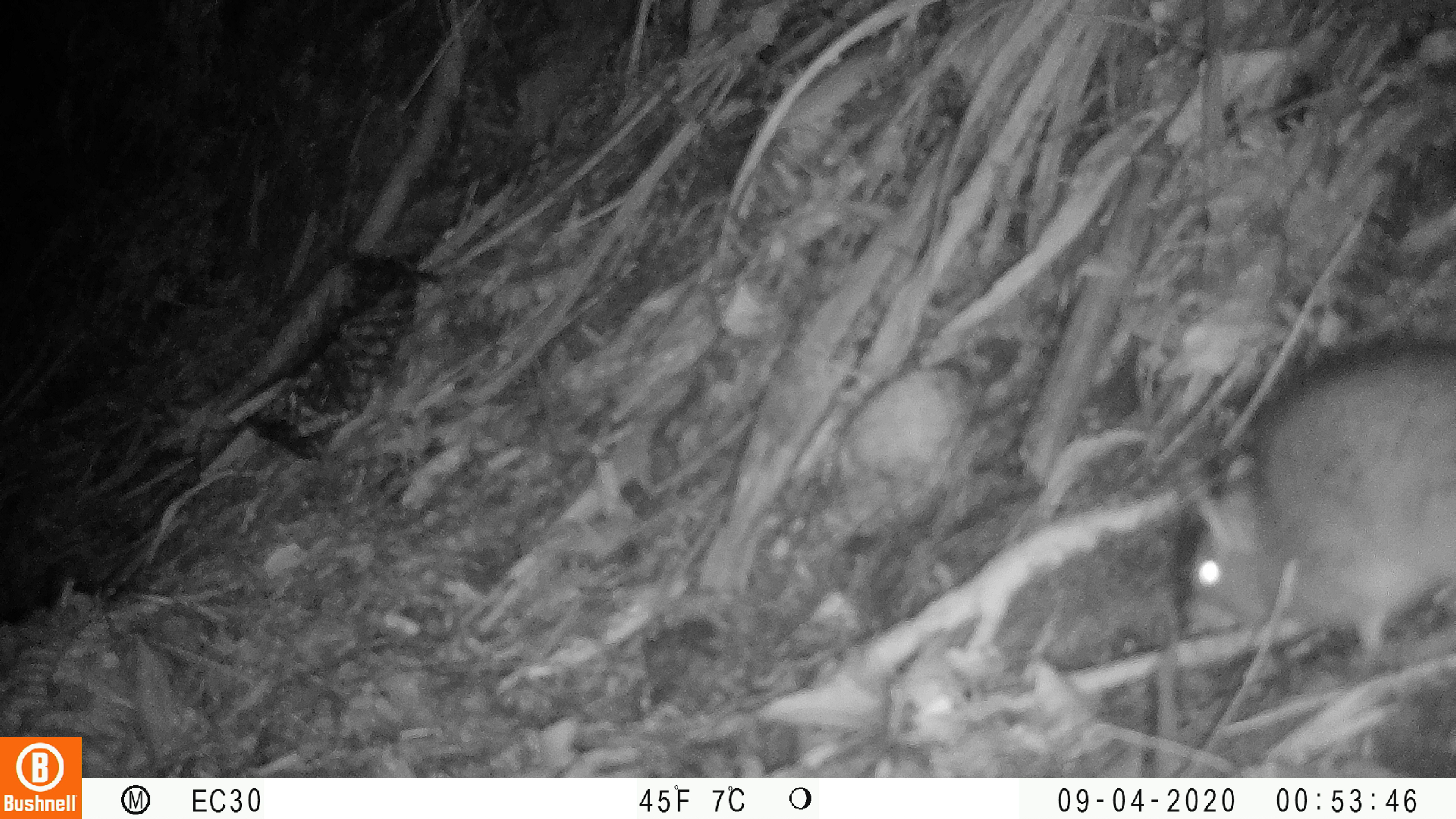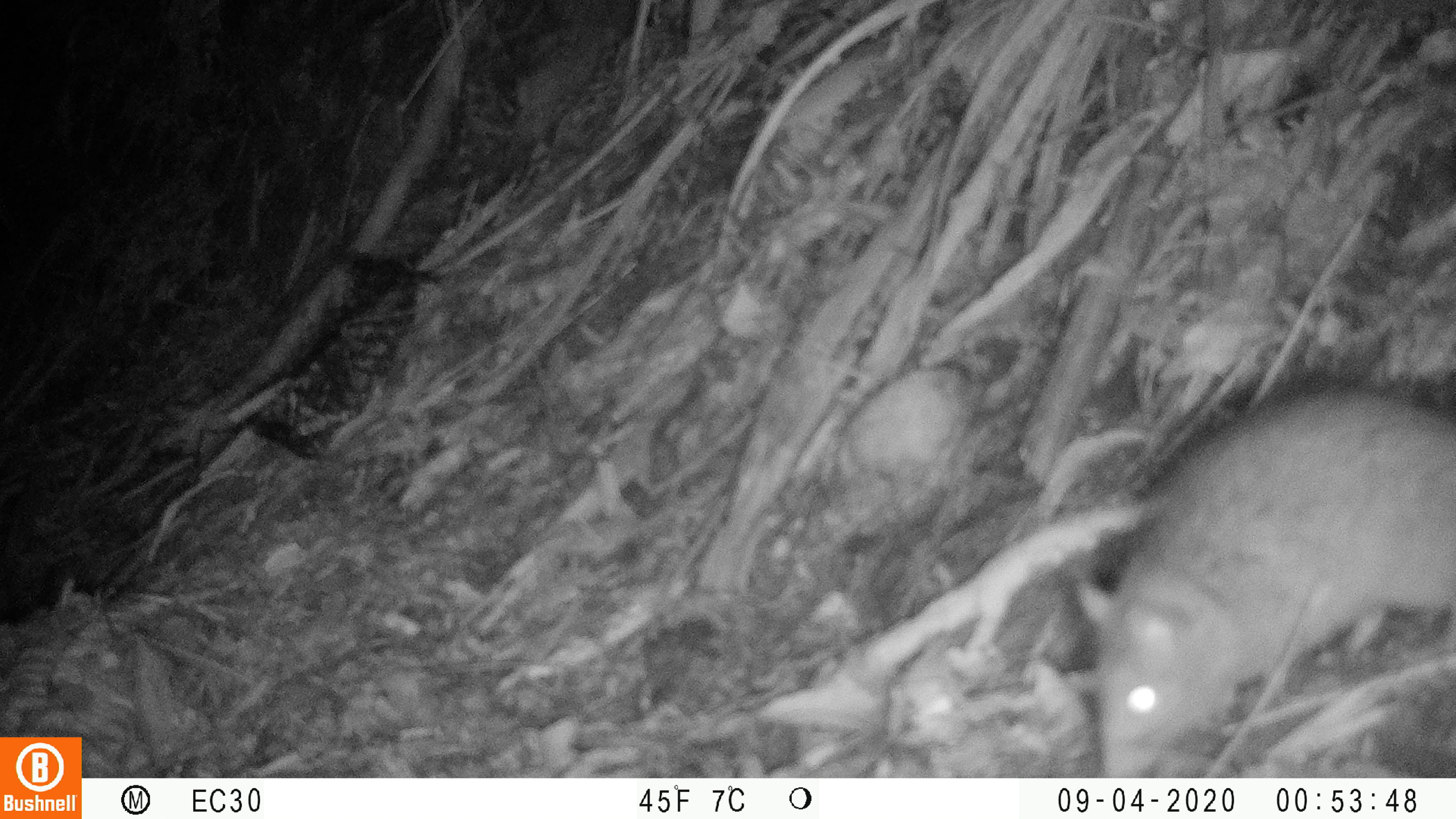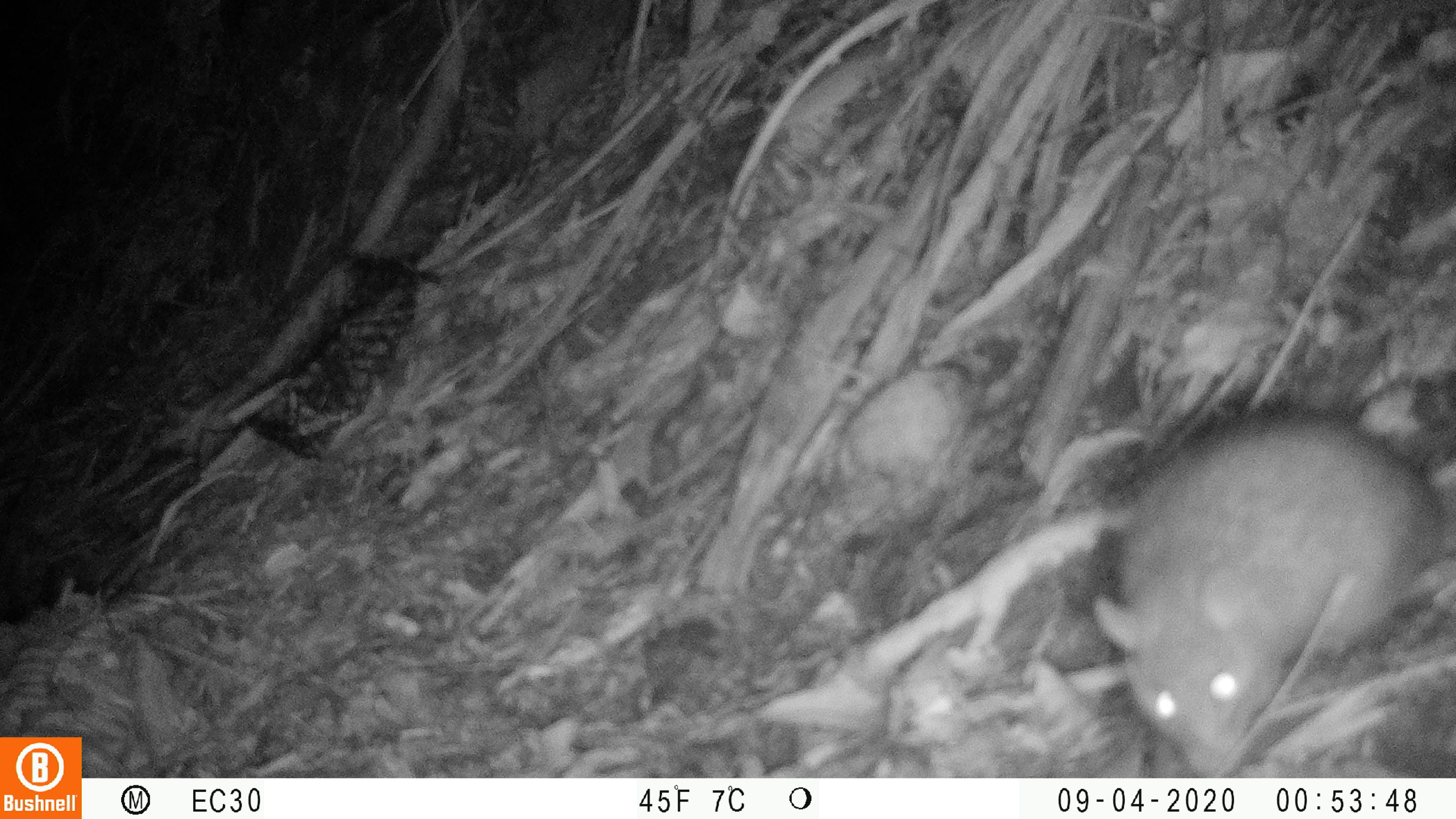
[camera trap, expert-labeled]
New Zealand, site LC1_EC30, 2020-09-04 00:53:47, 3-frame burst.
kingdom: Animalia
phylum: Chordata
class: Mammalia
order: Rodentia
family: Muridae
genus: Rattus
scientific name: Rattus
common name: rat